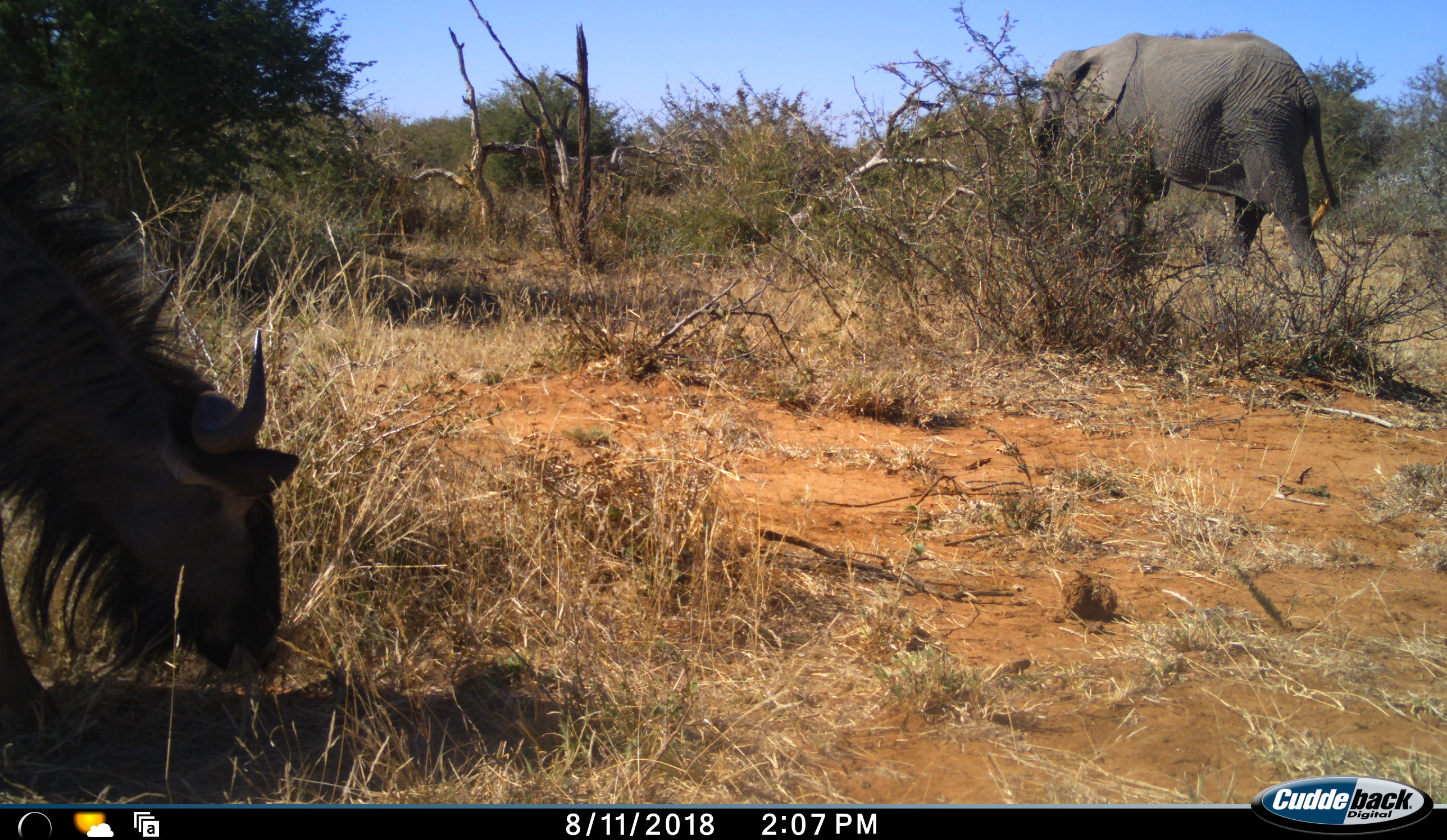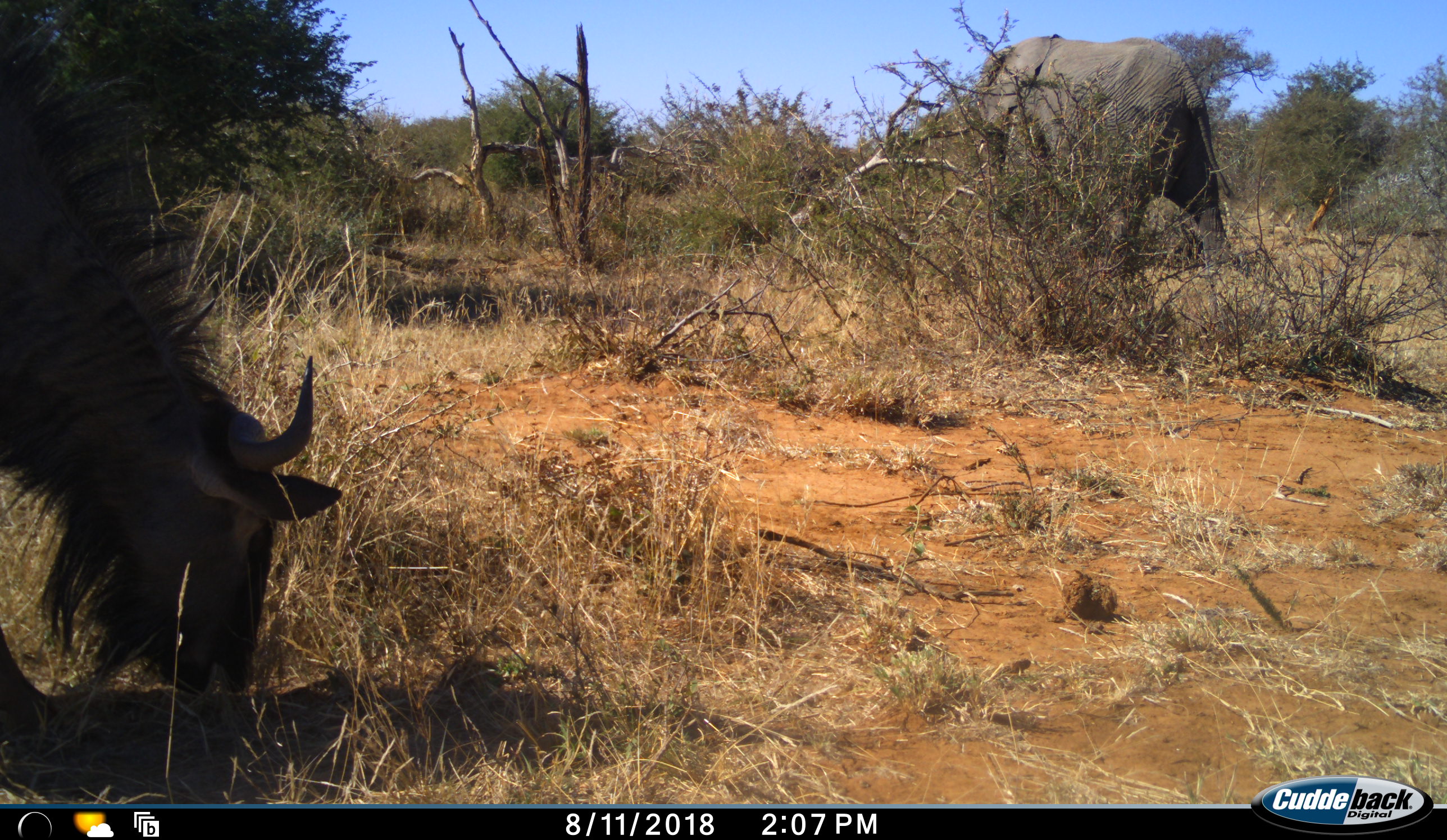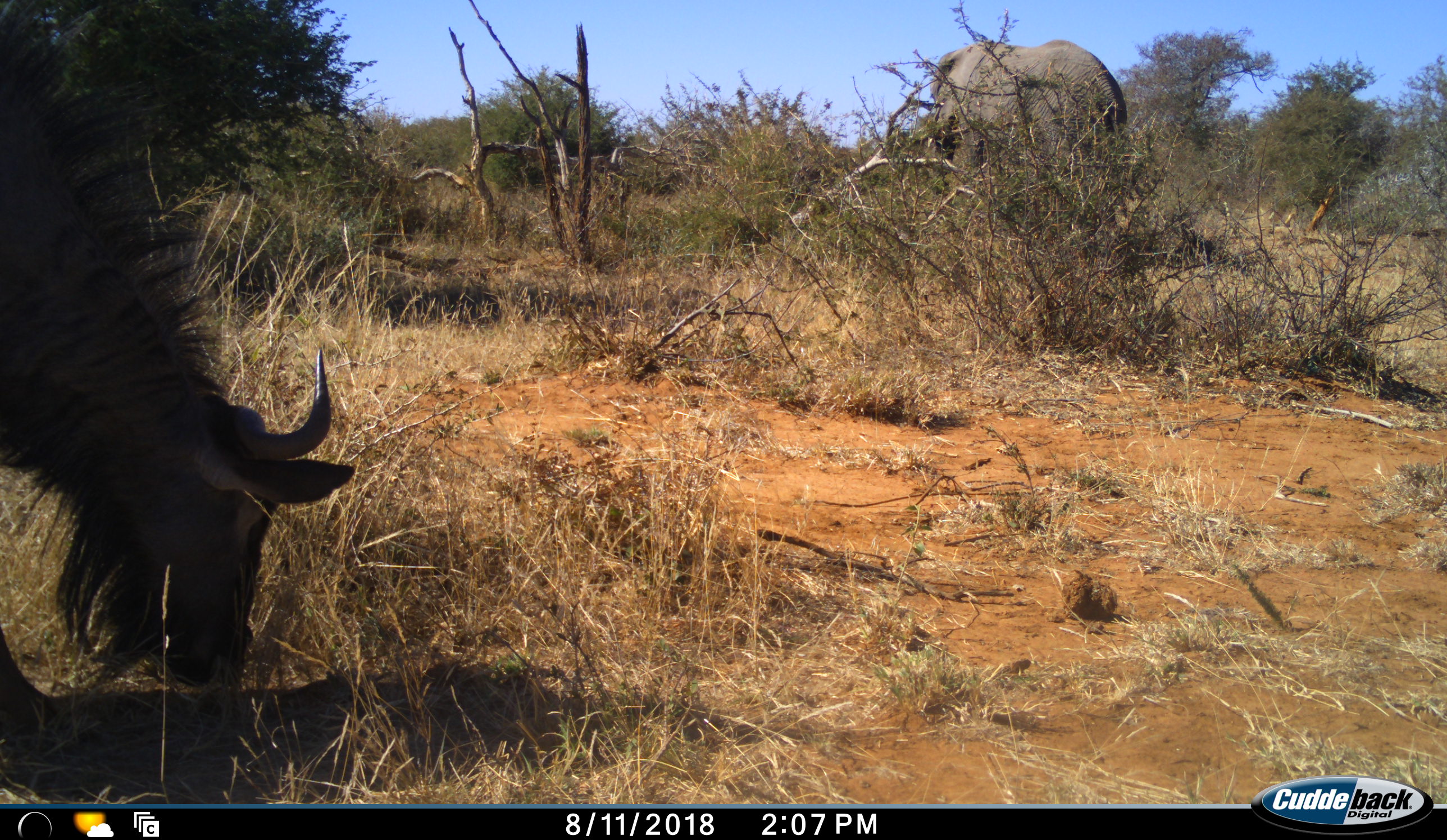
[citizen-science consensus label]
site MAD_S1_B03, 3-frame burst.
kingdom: Animalia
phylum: Chordata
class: Mammalia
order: Proboscidea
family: Elephantidae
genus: Loxodonta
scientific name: Loxodonta africana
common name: african bush elephant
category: elephant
Elephant (african bush elephant) (Loxodonta africana), count 1. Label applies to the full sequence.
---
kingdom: Animalia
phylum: Chordata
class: Mammalia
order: Artiodactyla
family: Bovidae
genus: Connochaetes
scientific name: Connochaetes taurinus taurinus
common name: blue wildebeest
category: wildebeestblue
Wildebeestblue (blue wildebeest) (Connochaetes taurinus taurinus), count 1. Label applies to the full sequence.